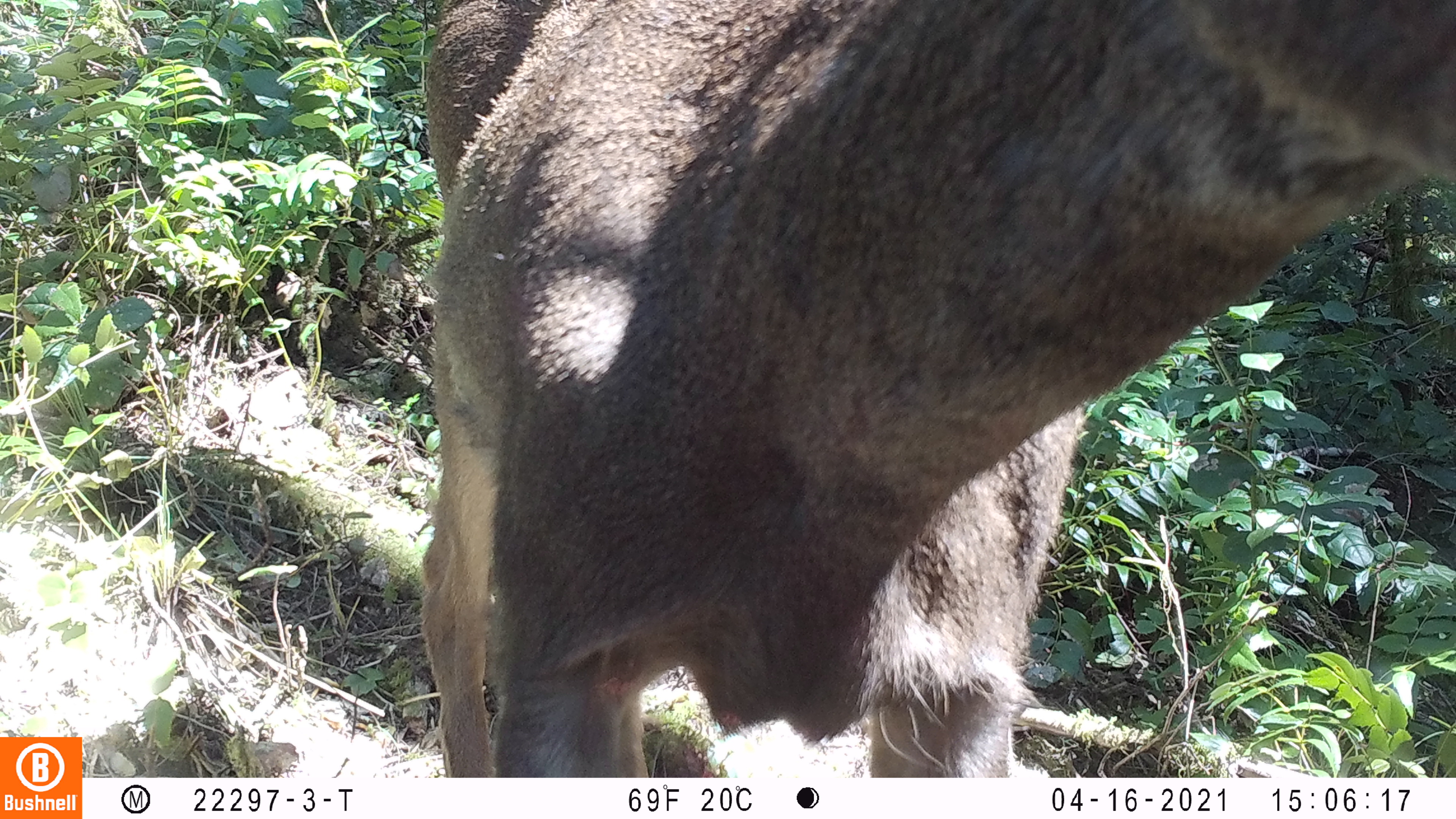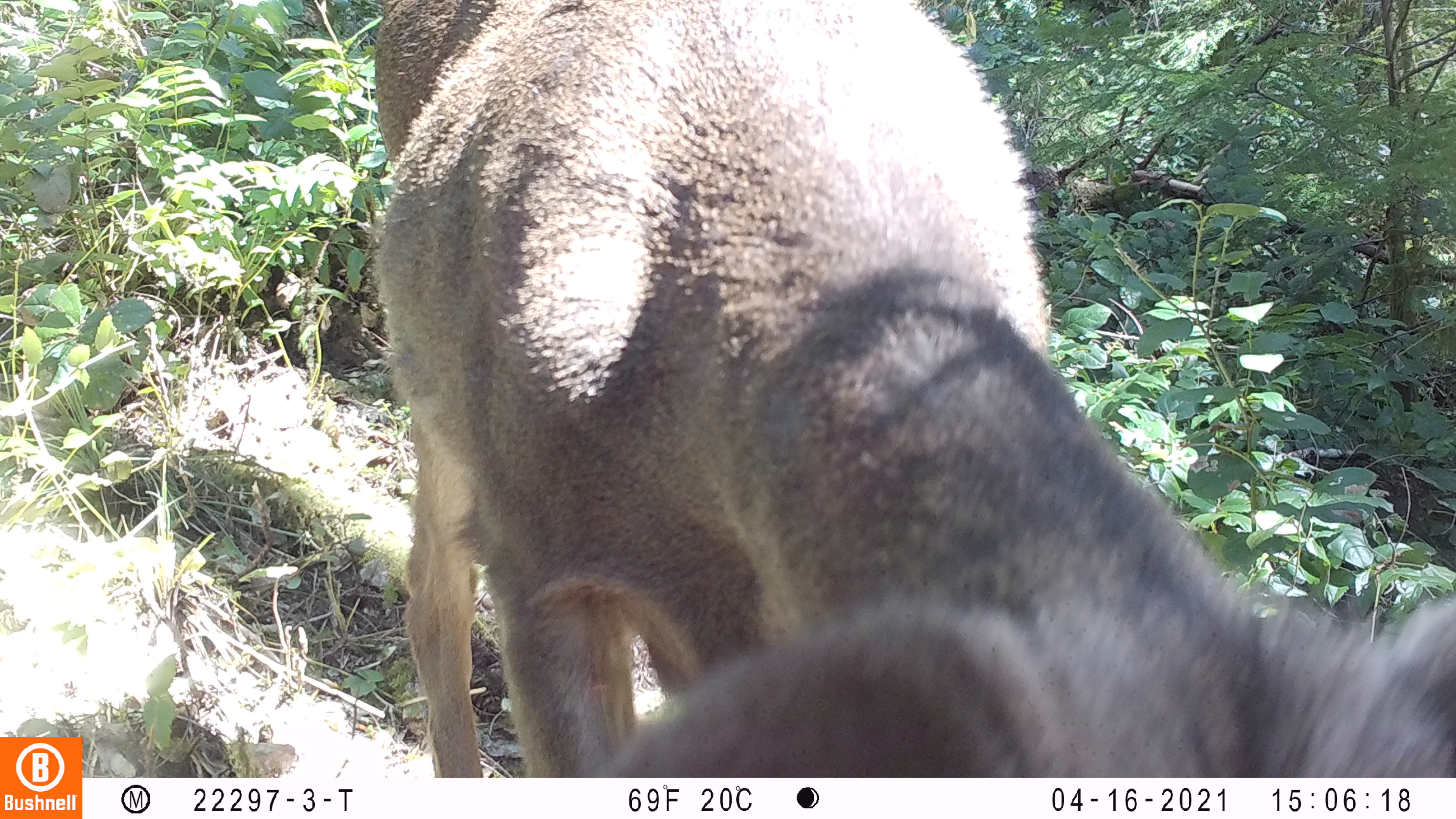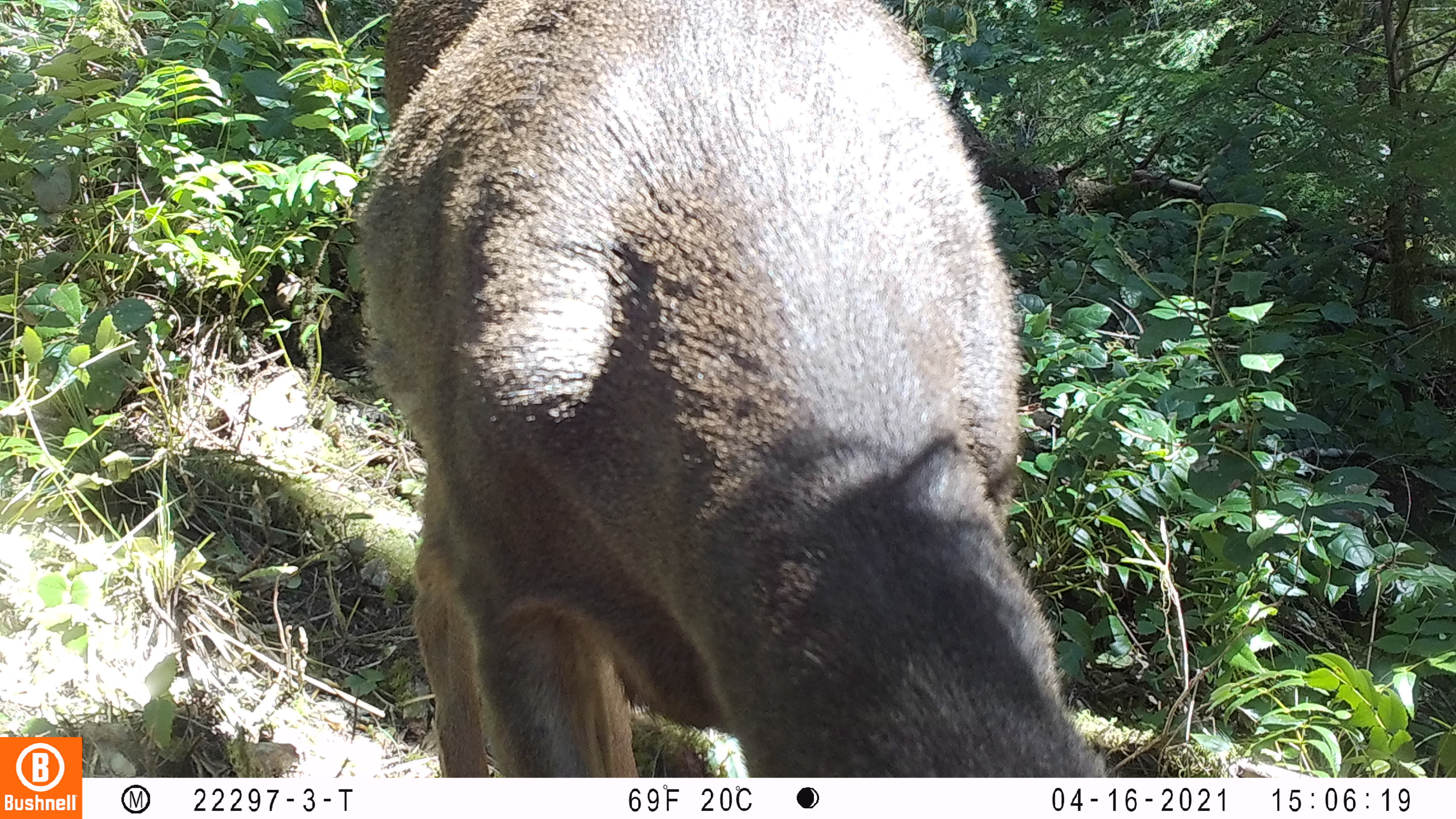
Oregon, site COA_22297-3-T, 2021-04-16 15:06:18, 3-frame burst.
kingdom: Animalia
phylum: Chordata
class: Mammalia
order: Artiodactyla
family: Cervidae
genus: Odocoileus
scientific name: Odocoileus hemionus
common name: black-tailed deer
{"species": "black-tailed deer (Odocoileus hemionus)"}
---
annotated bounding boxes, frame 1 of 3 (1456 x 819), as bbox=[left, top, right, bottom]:
black-tailed deer: bbox=[408, 0, 1455, 774]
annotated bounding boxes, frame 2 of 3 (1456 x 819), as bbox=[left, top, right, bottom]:
black-tailed deer: bbox=[343, 0, 1455, 777]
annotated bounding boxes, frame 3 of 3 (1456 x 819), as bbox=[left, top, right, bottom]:
black-tailed deer: bbox=[339, 0, 1148, 777]